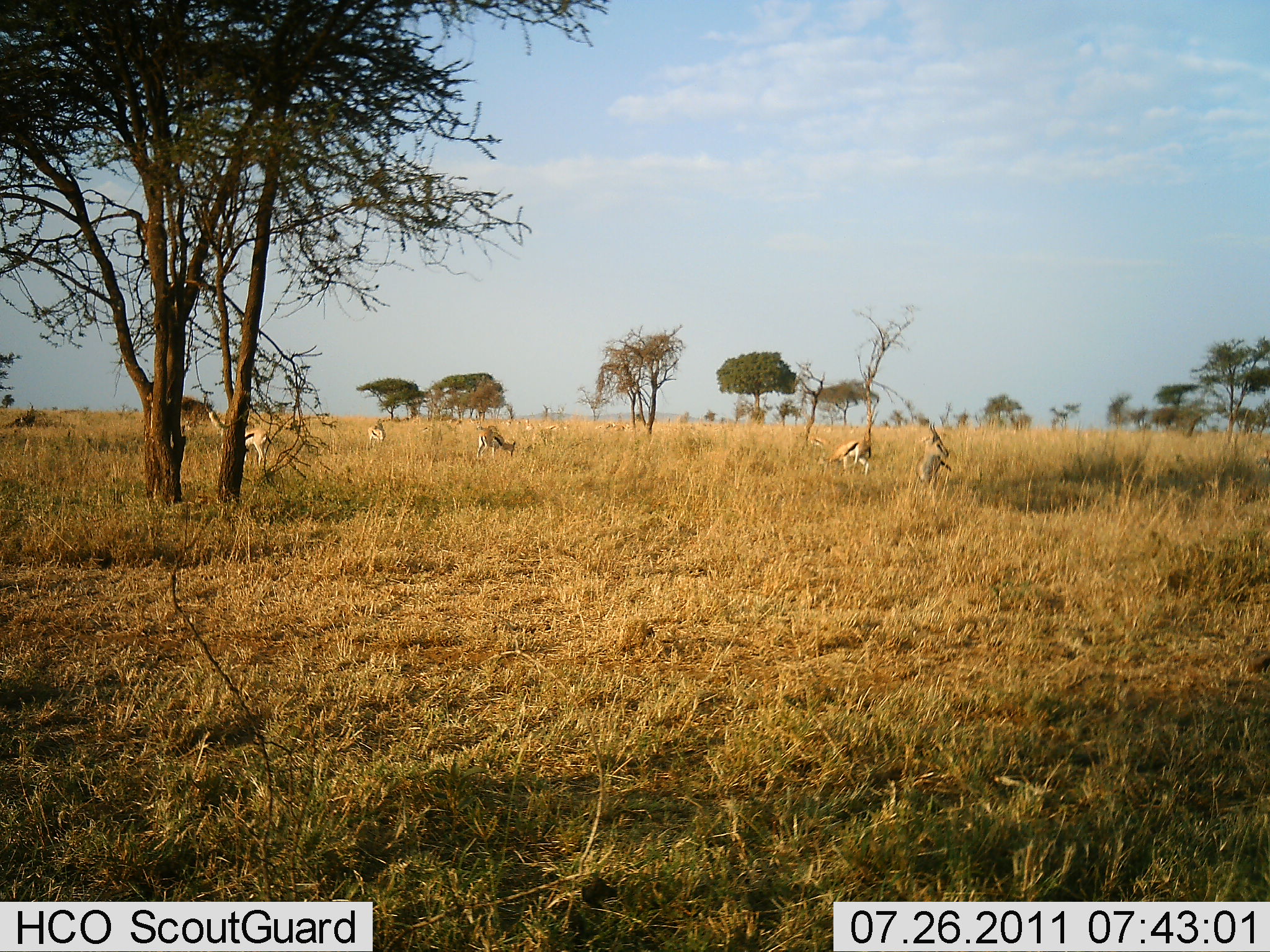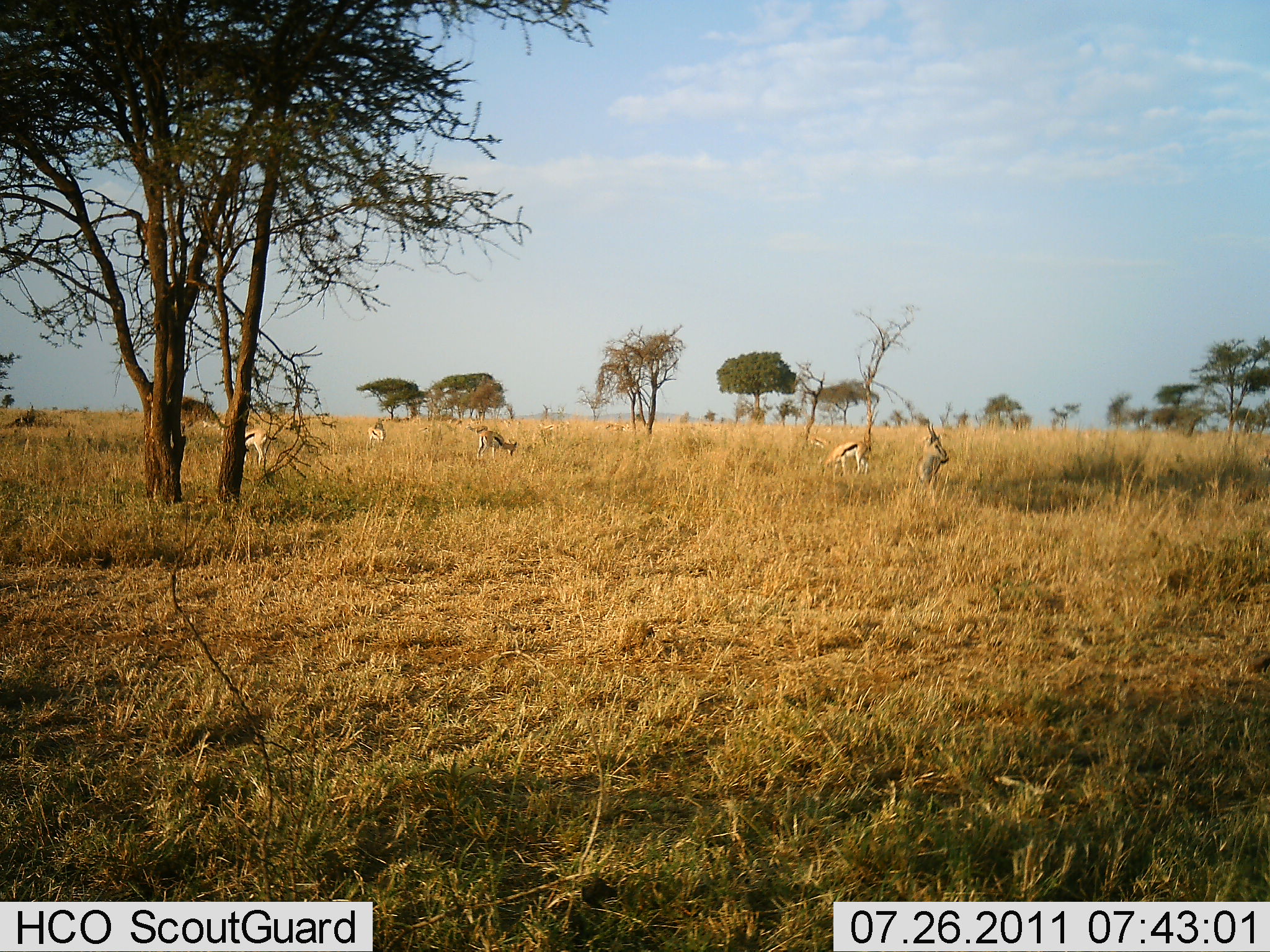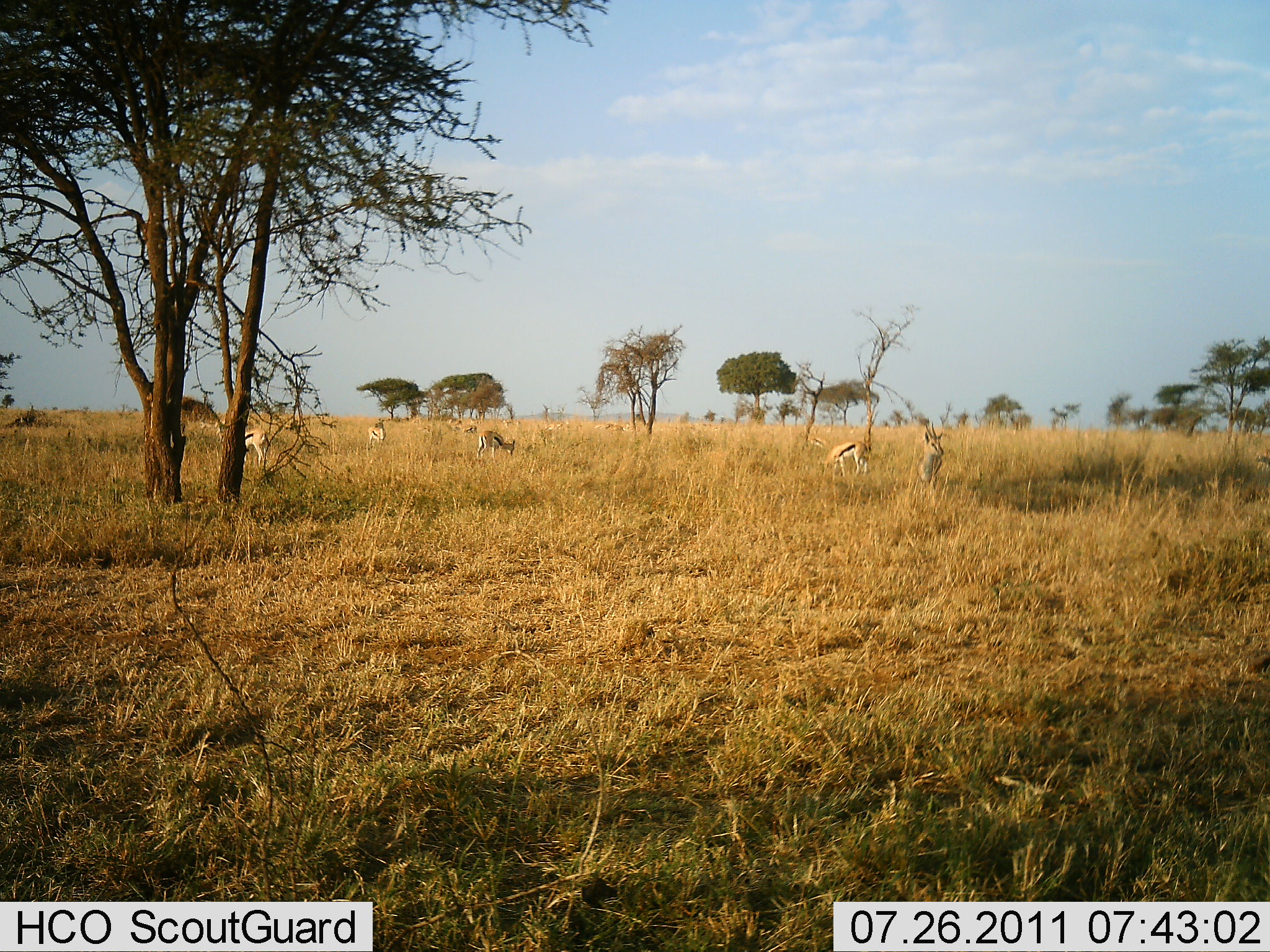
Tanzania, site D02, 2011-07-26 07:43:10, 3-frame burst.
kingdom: Animalia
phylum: Chordata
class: Mammalia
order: Artiodactyla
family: Bovidae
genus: Eudorcas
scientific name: Eudorcas thomsonii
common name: thomson's gazelle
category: gazellethomsons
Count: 5.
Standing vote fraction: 90%.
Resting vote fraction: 0%.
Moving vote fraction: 40%.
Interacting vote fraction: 0%.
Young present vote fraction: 0%.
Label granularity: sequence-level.